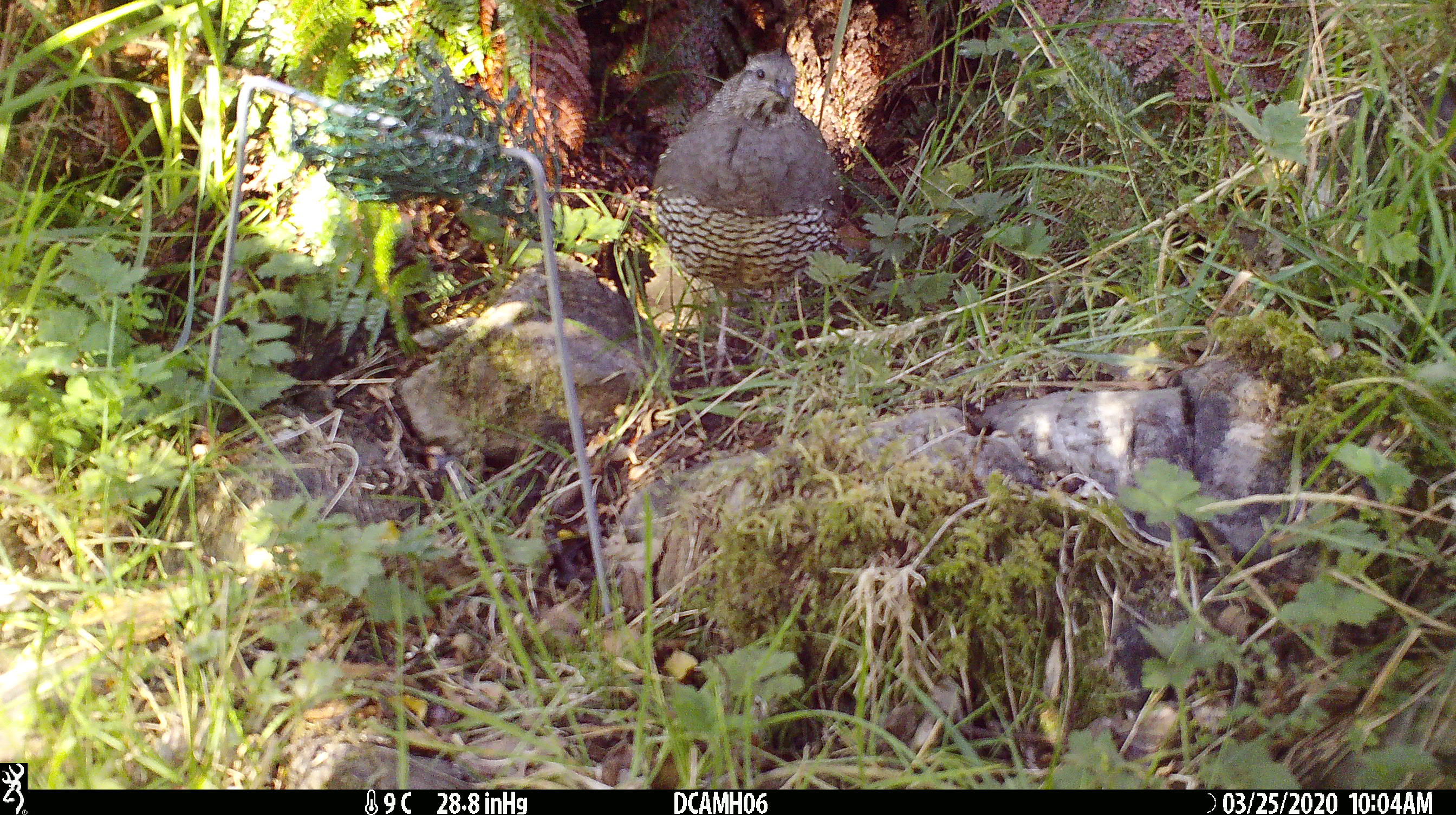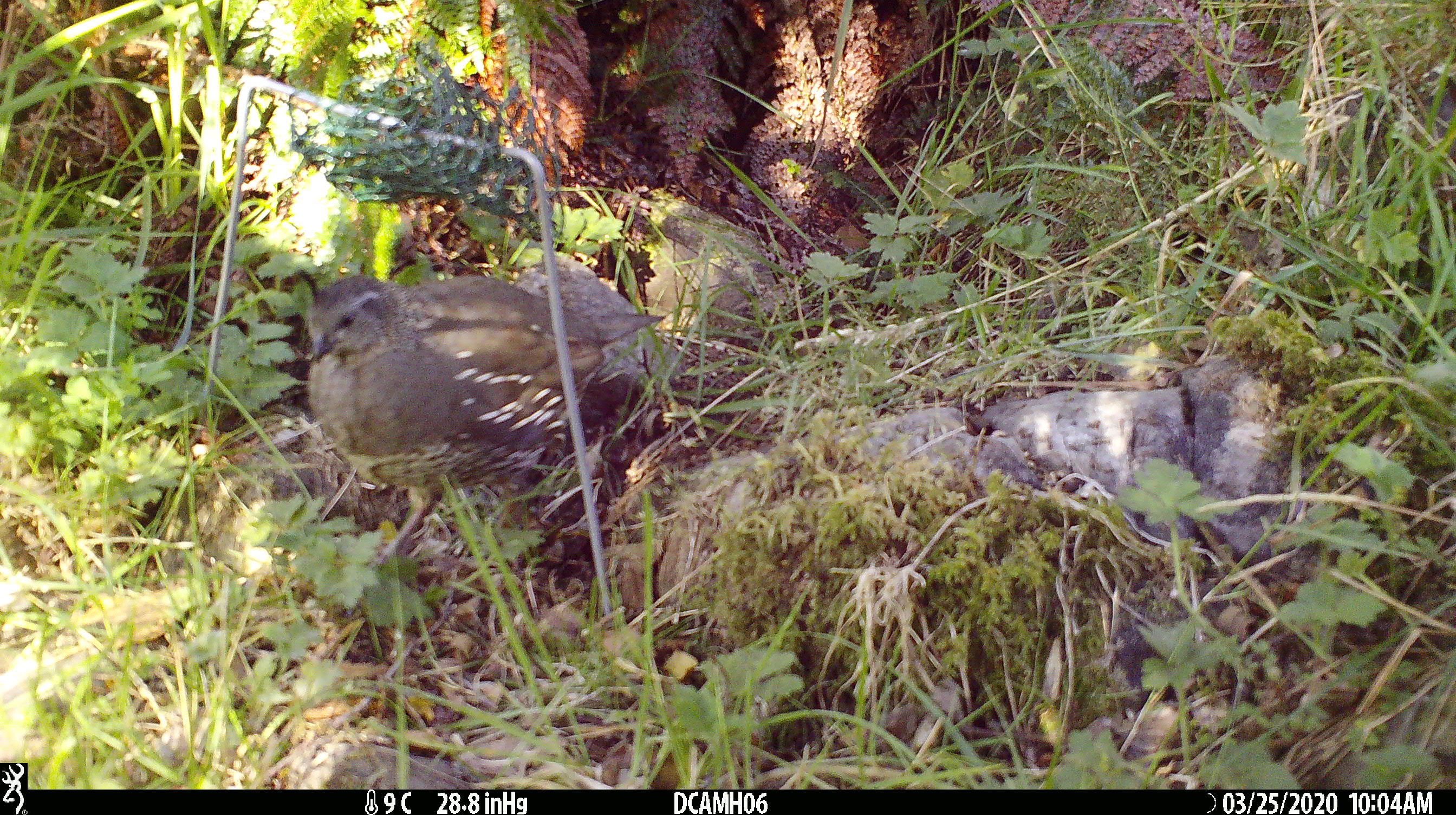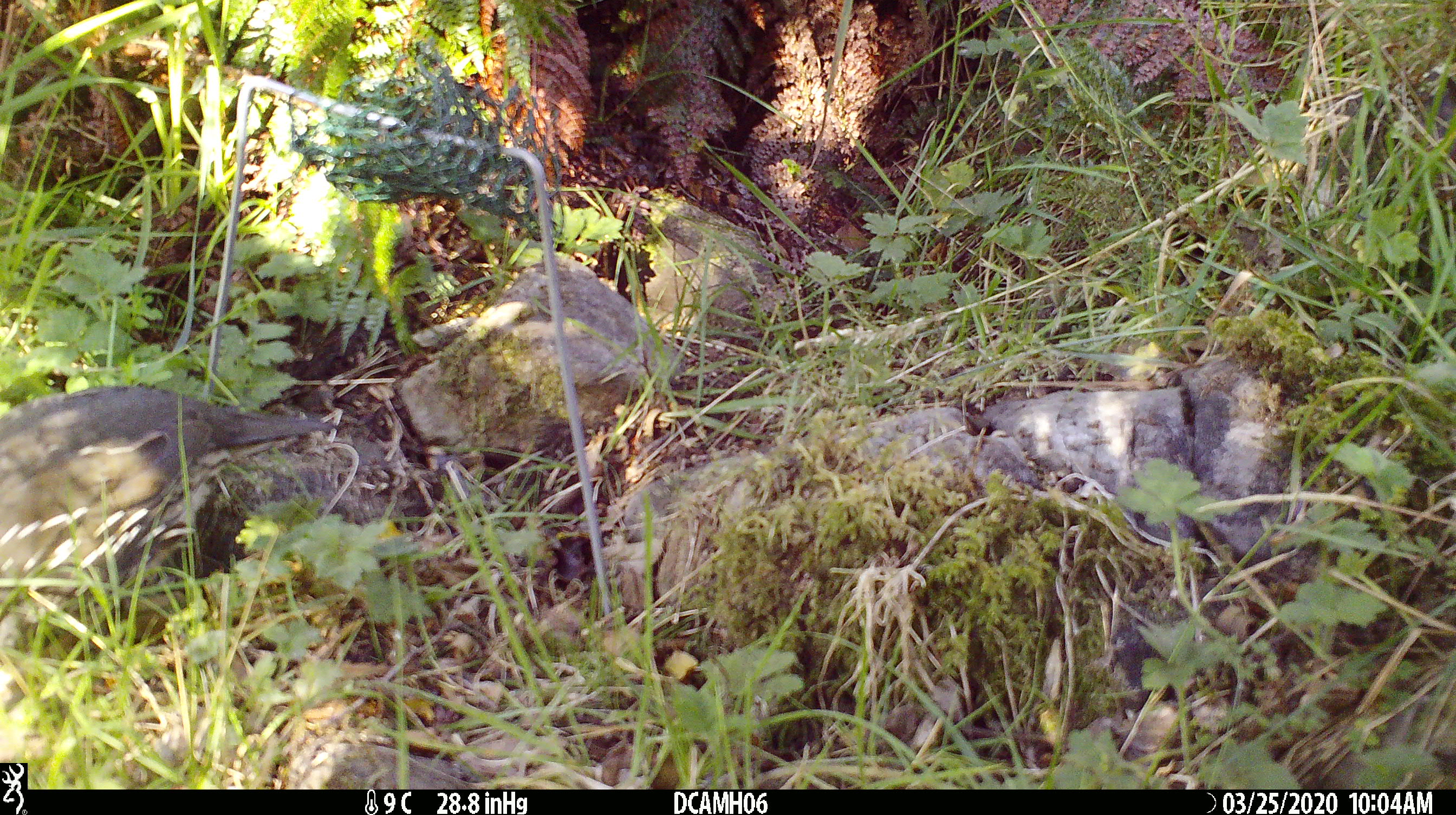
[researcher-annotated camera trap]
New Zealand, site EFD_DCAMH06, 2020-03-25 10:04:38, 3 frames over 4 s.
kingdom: Animalia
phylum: Chordata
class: Aves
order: Galliformes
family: Odontophoridae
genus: Callipepla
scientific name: Callipepla californica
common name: california quail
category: quail california